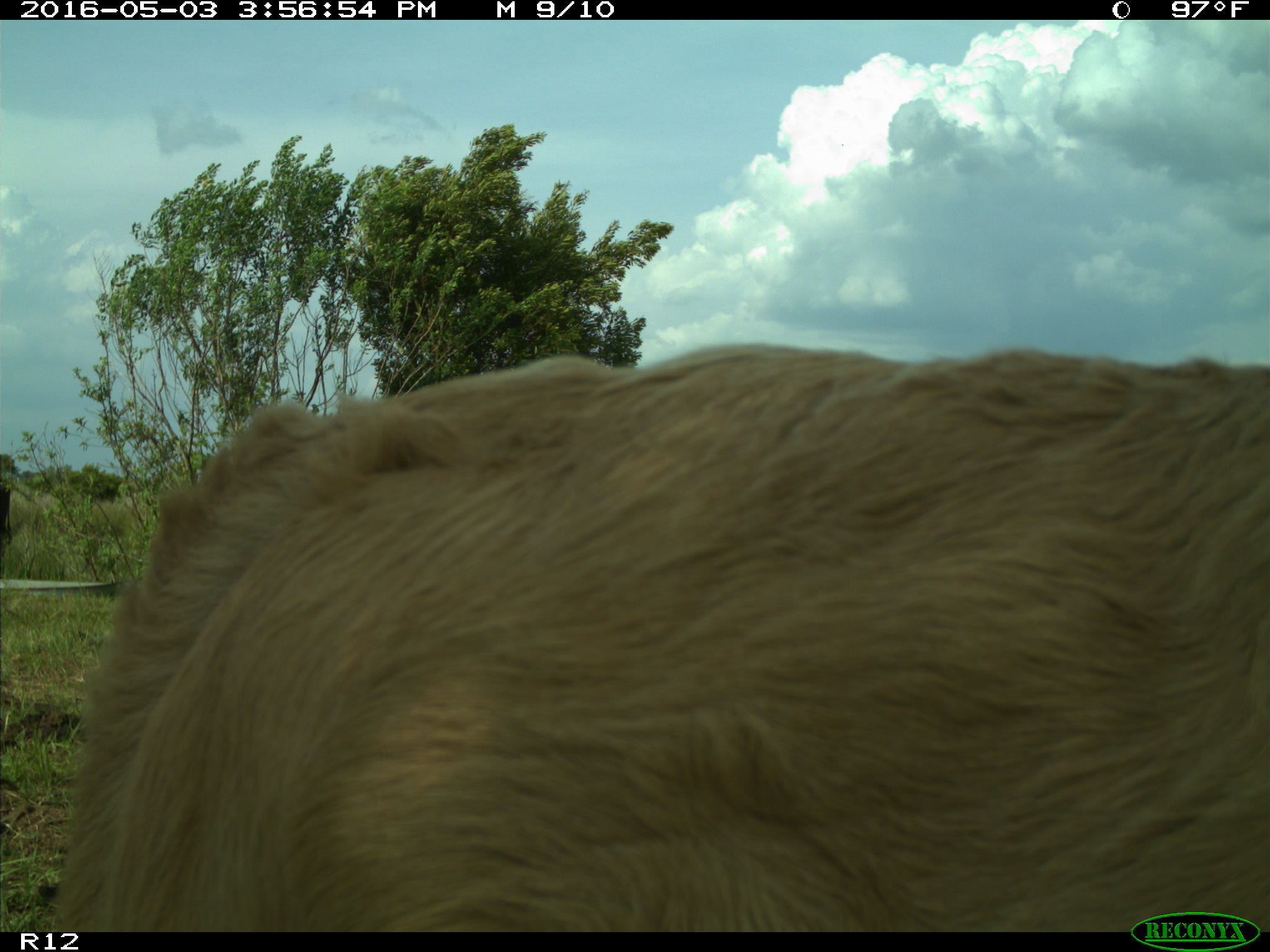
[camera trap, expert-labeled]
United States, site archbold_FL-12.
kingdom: Animalia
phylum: Chordata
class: Mammalia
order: Artiodactyla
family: Bovidae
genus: Bos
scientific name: Bos taurus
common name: domestic cow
Bos taurus (domestic cow).